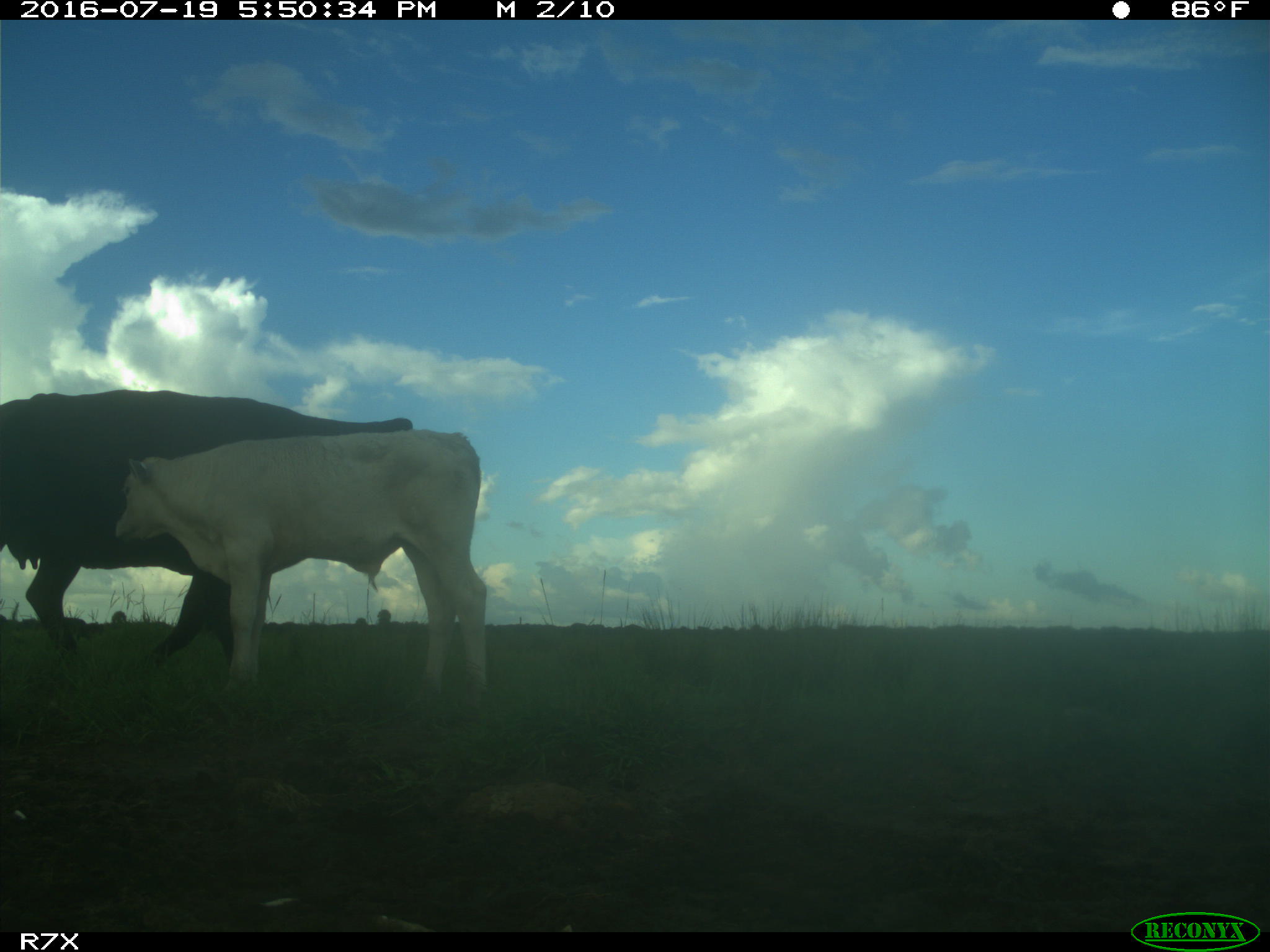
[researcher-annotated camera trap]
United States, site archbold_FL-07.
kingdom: Animalia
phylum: Chordata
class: Mammalia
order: Artiodactyla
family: Bovidae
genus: Bos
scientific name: Bos taurus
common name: domestic cow